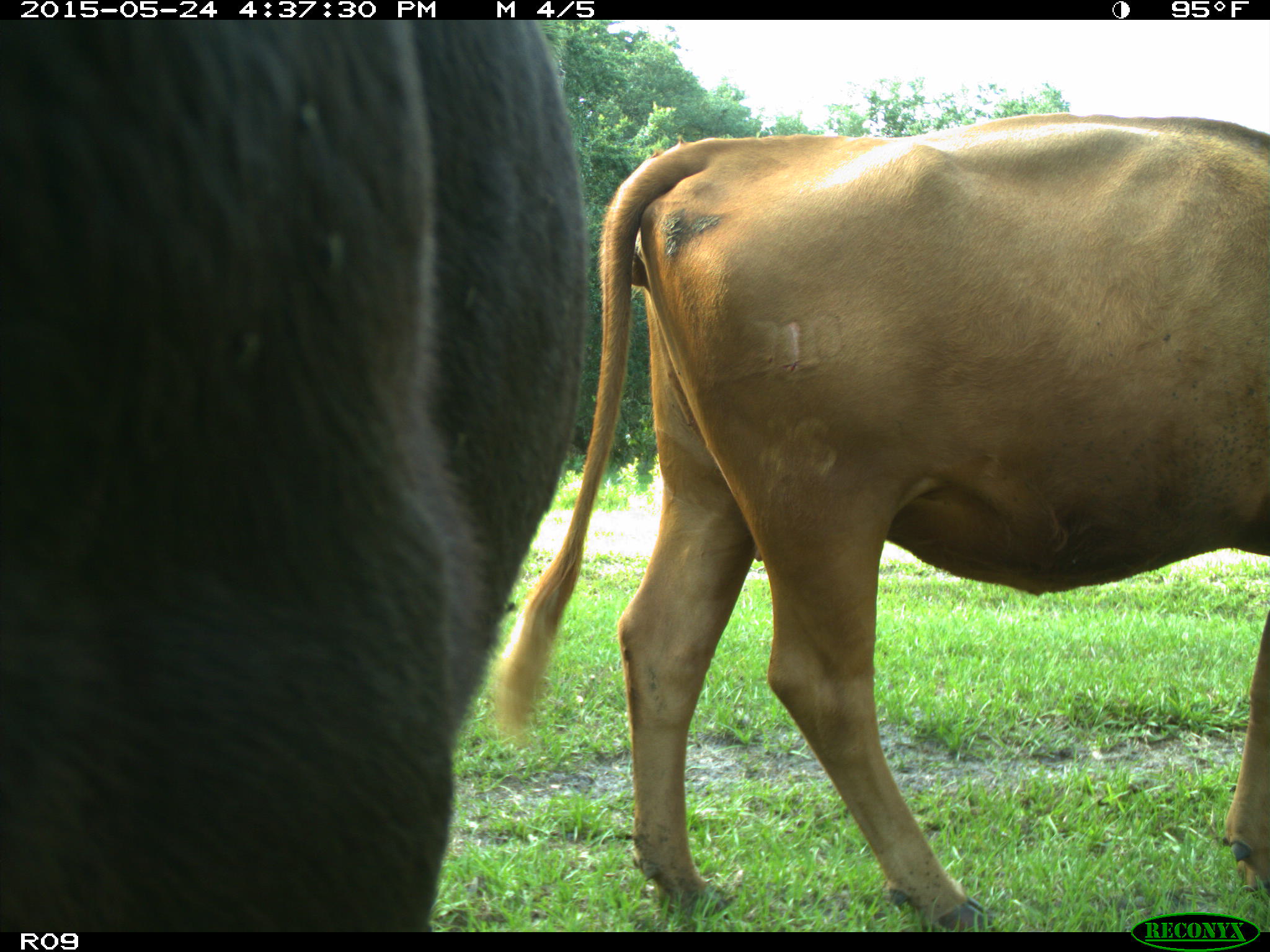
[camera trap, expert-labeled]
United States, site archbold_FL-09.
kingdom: Animalia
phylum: Chordata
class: Mammalia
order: Artiodactyla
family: Bovidae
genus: Bos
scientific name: Bos taurus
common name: domestic cow